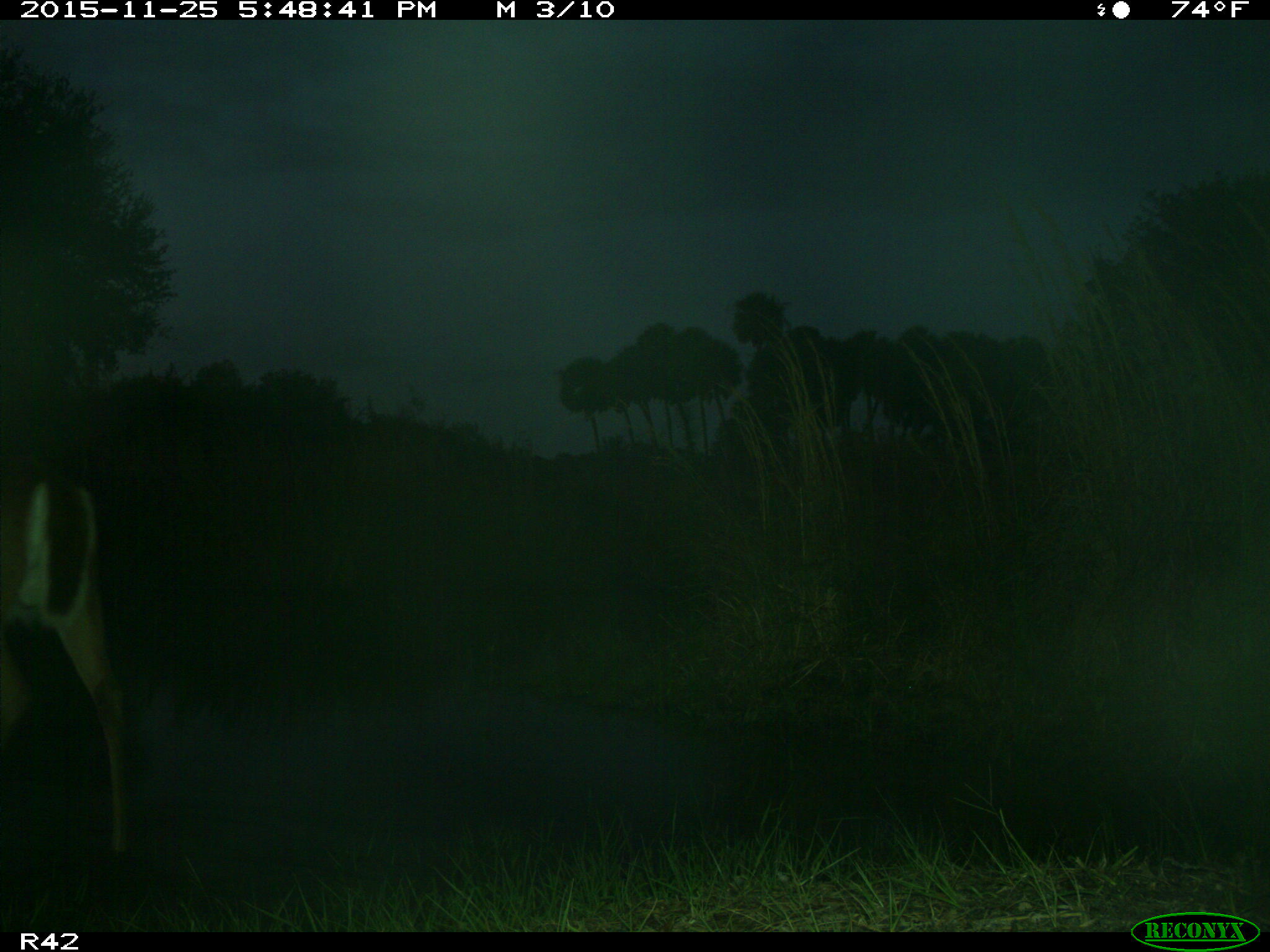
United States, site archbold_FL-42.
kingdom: Animalia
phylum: Chordata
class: Mammalia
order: Artiodactyla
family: Cervidae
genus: Odocoileus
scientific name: Odocoileus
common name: deer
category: unidentified deer